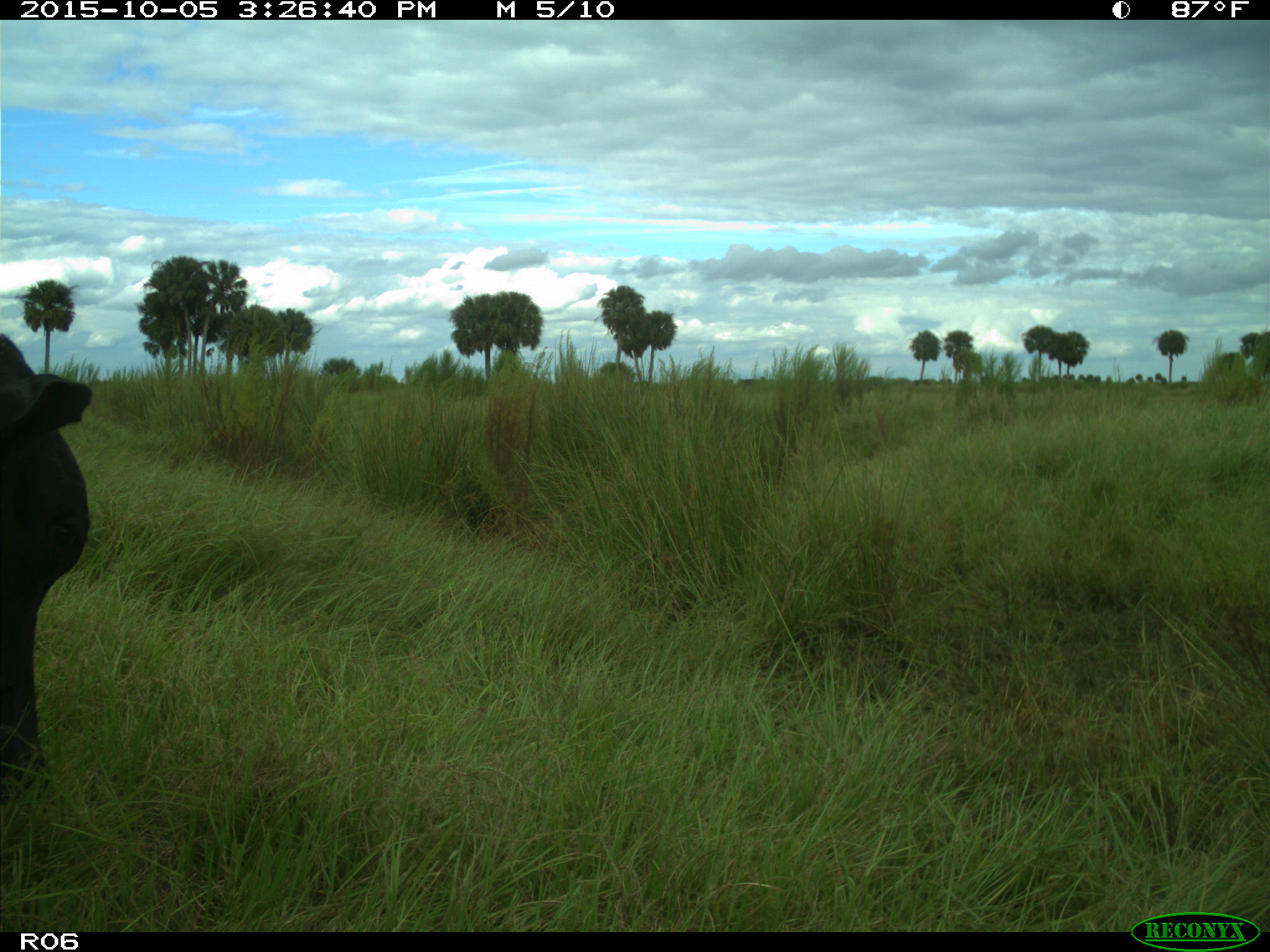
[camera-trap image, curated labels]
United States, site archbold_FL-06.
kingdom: Animalia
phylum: Chordata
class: Mammalia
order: Artiodactyla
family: Bovidae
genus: Bos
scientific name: Bos taurus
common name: domestic cow